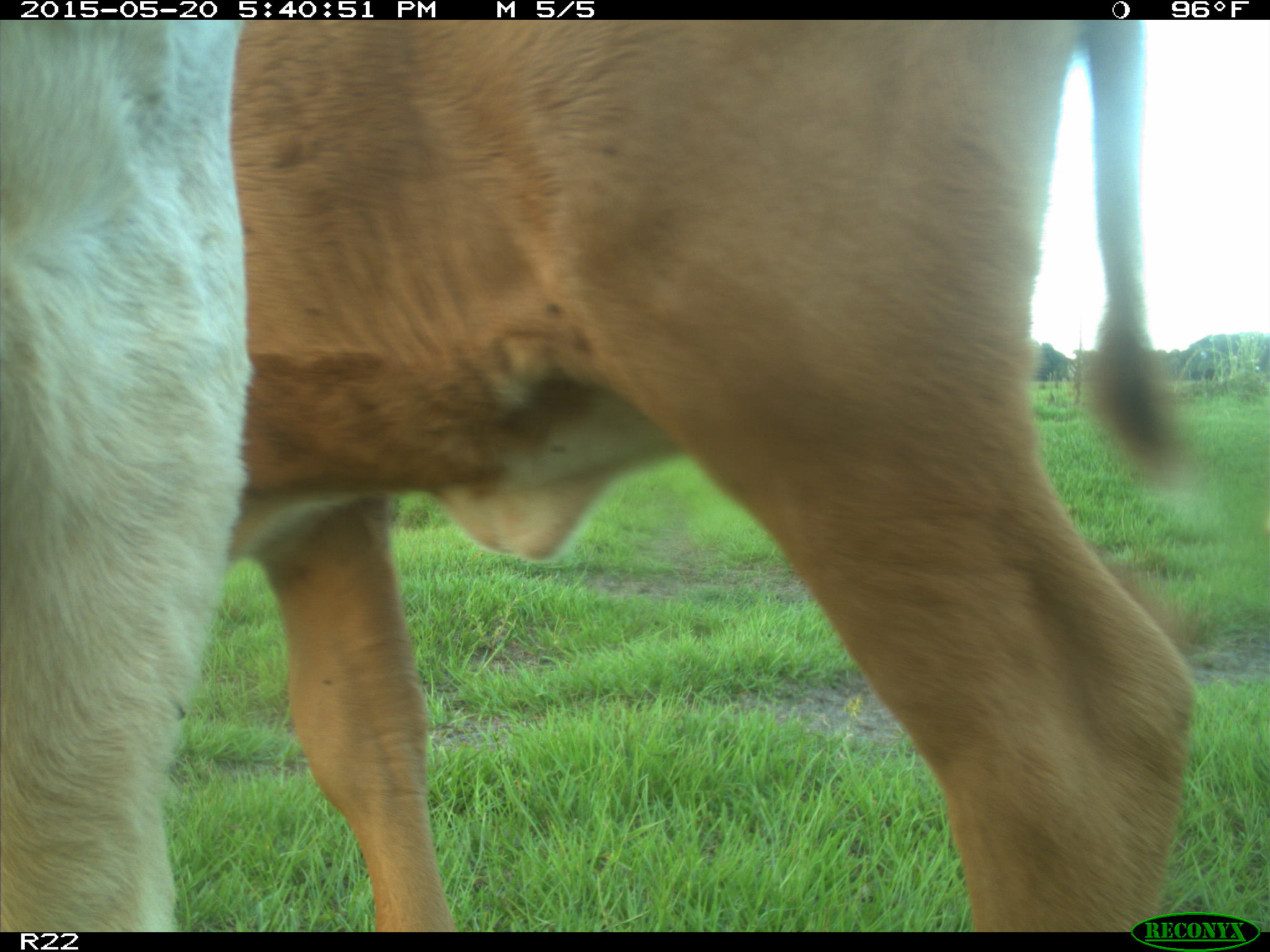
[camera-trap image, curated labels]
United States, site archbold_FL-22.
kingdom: Animalia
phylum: Chordata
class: Mammalia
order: Artiodactyla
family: Bovidae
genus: Bos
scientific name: Bos taurus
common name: domestic cow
Bos taurus (domestic cow).